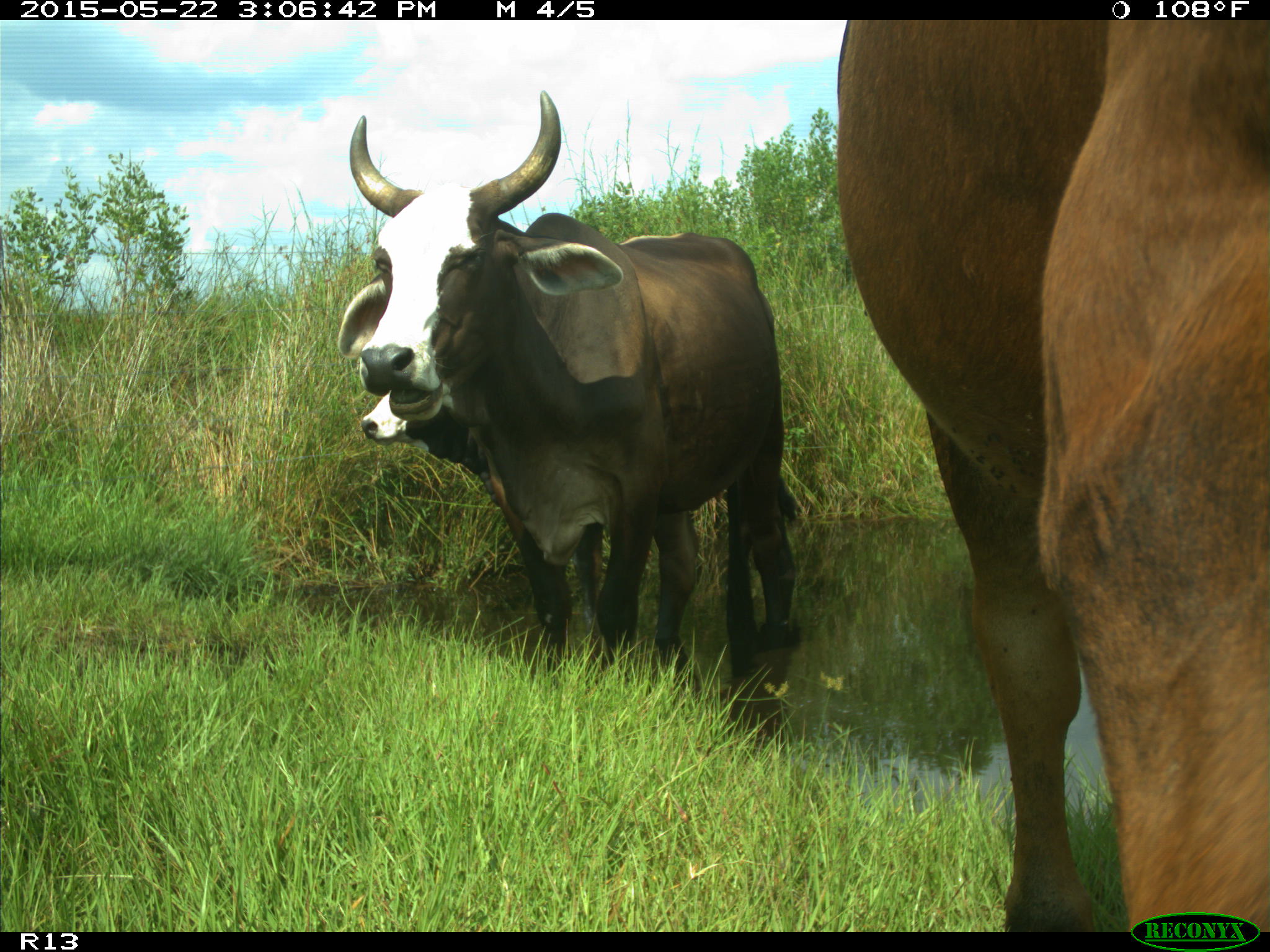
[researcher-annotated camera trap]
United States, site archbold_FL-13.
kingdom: Animalia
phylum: Chordata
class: Mammalia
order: Artiodactyla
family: Bovidae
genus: Bos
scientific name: Bos taurus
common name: domestic cow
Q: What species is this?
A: Bos taurus (domestic cow).